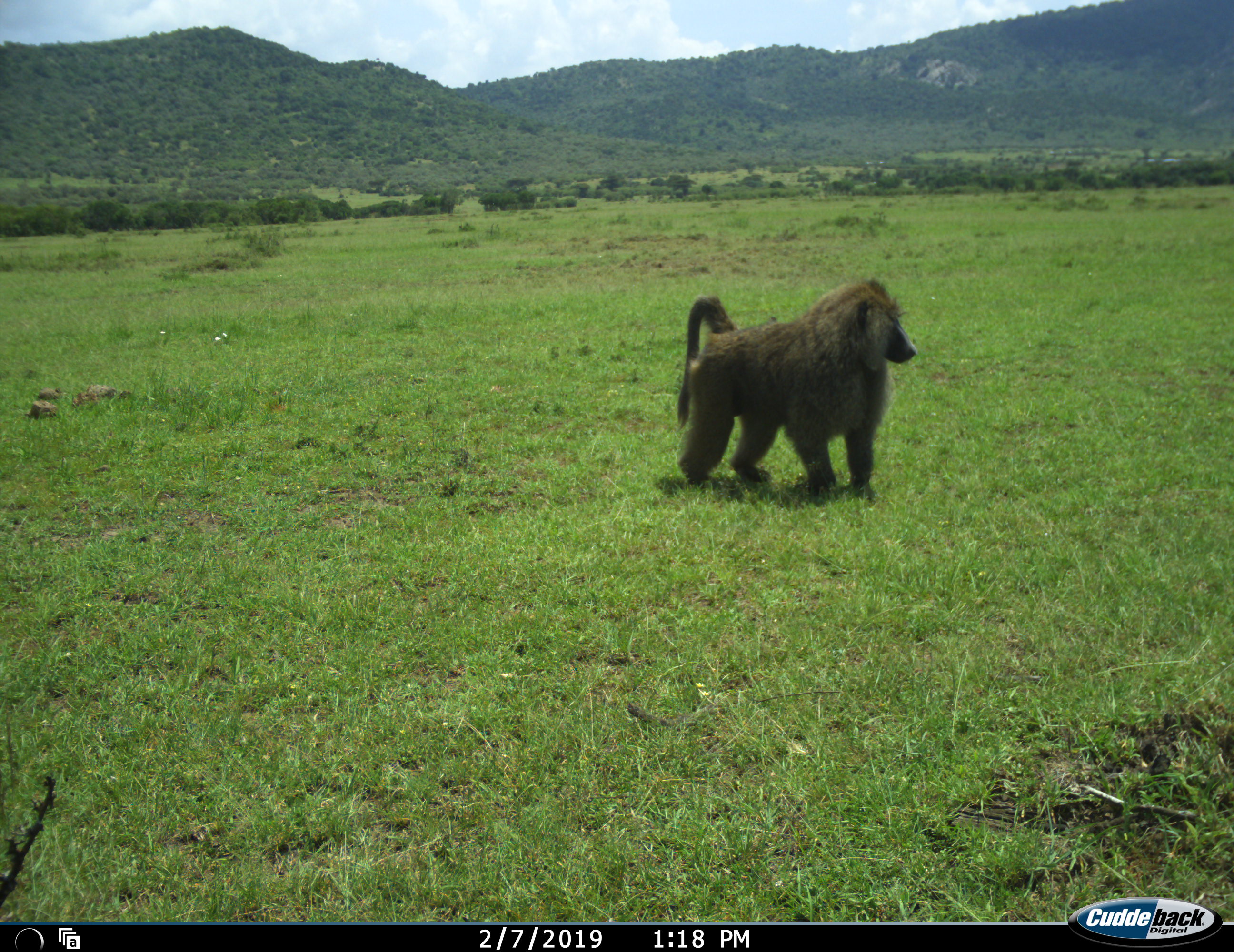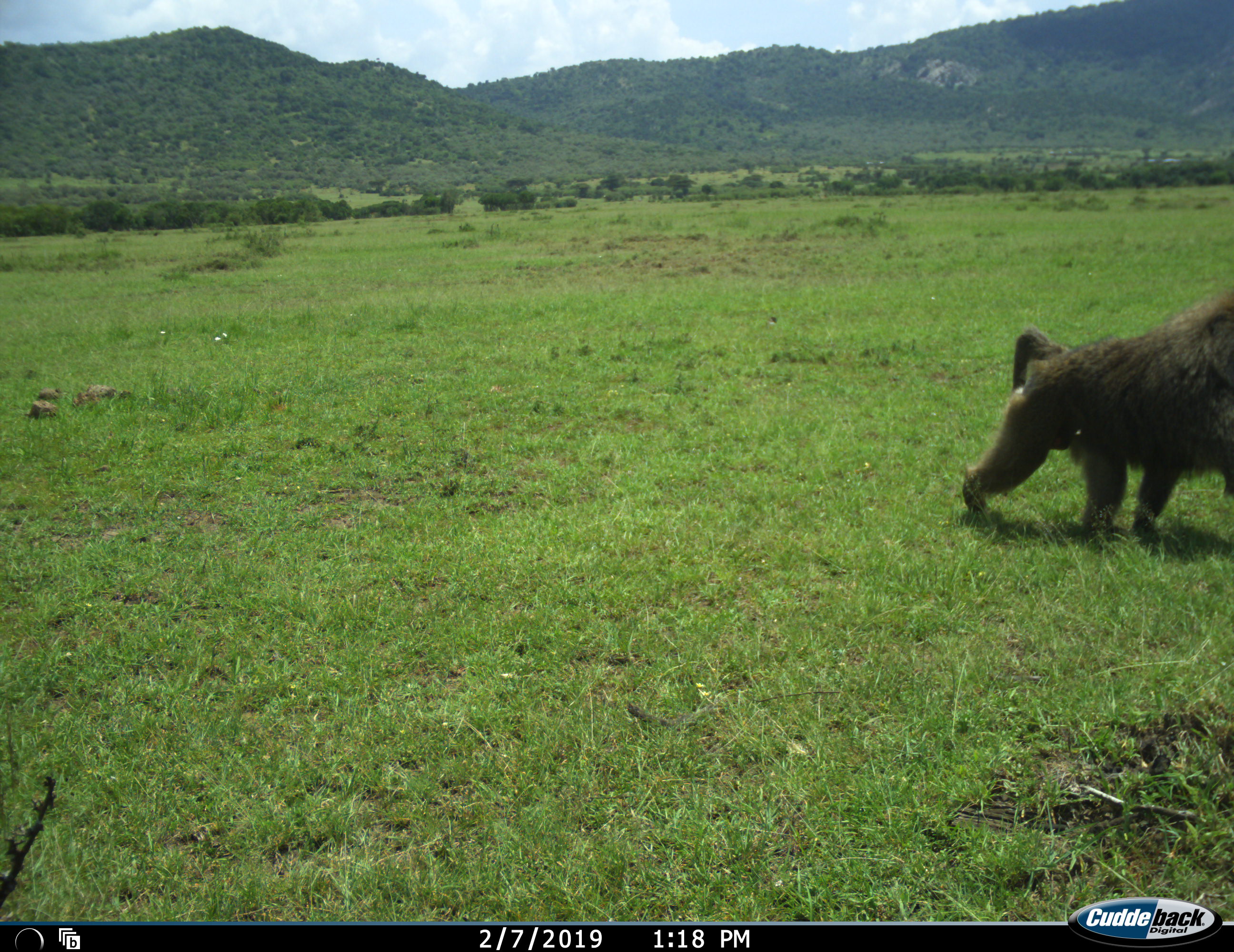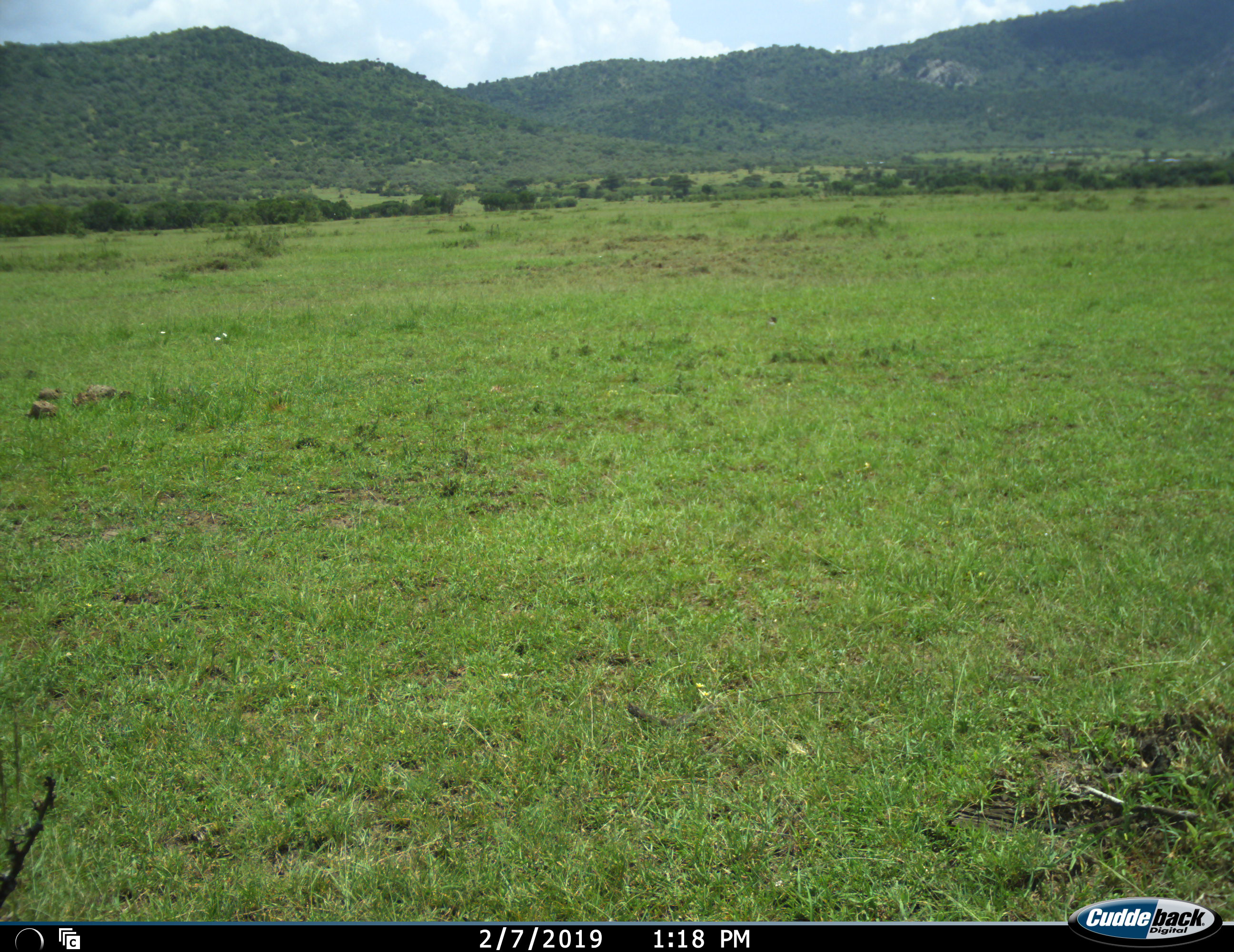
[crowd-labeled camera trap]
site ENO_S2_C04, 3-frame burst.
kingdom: Animalia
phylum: Chordata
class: Mammalia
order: Primates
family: Cercopithecidae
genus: Papio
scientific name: Papio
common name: baboon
Baboon (Papio), count 1. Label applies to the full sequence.